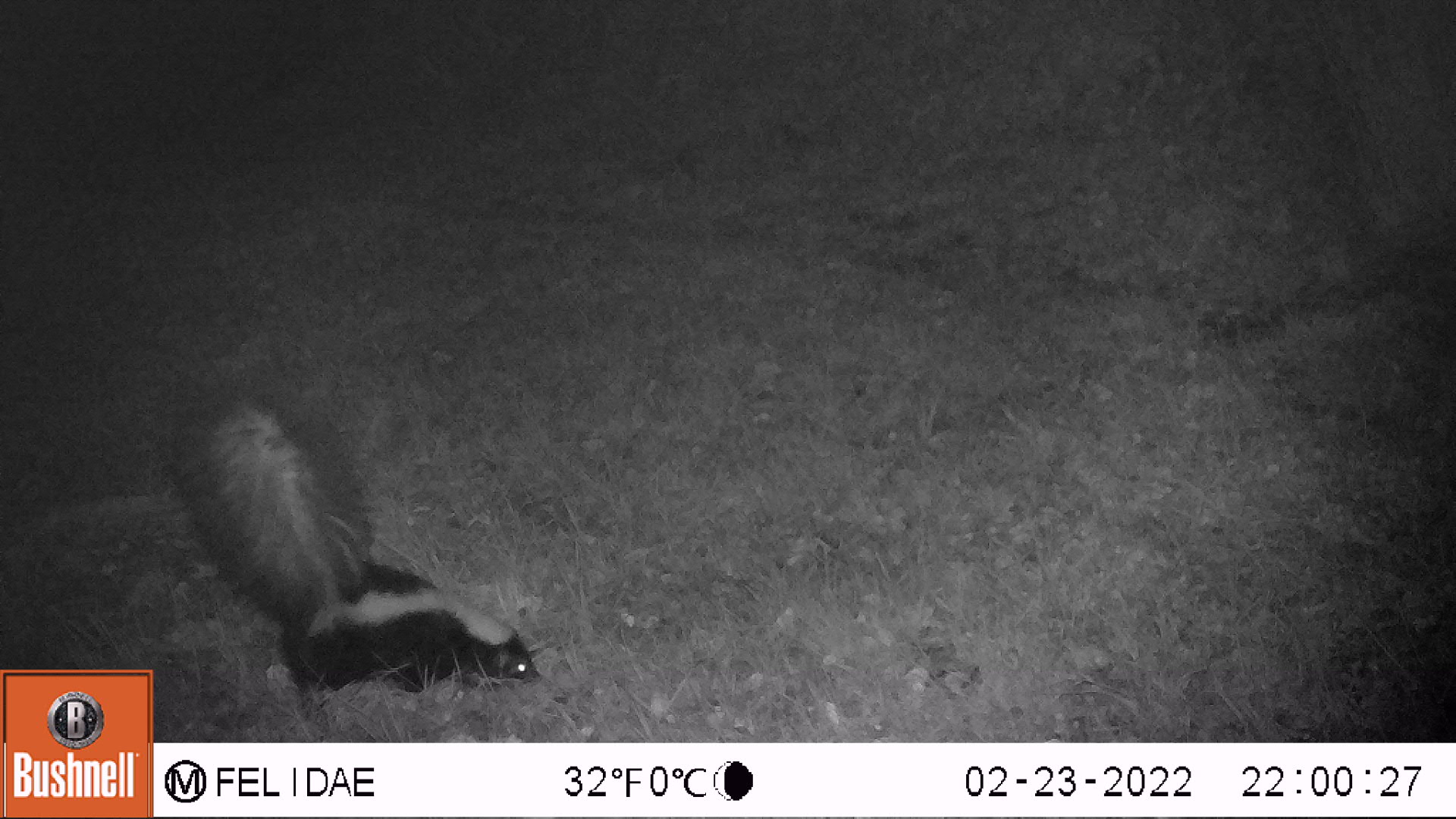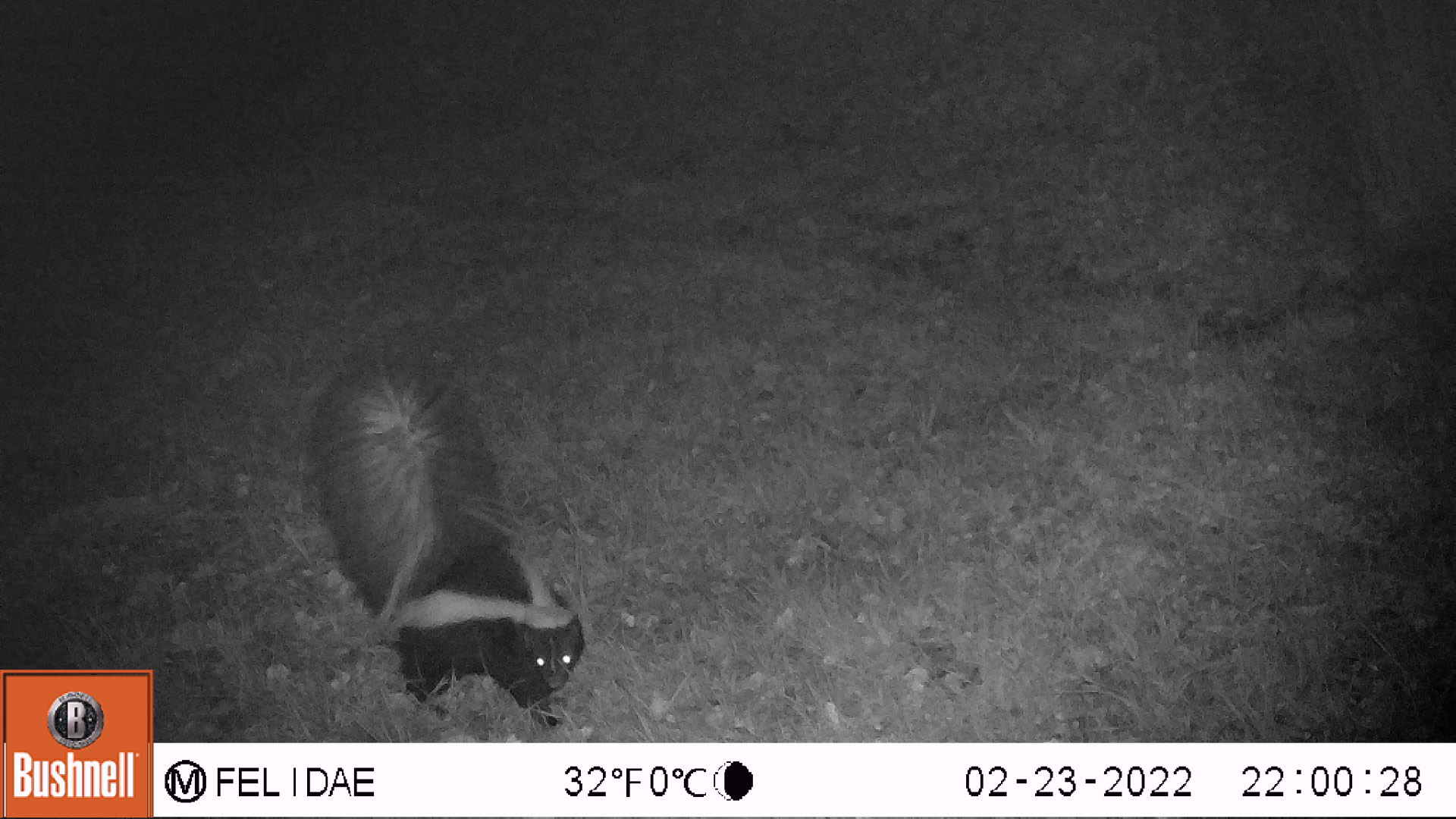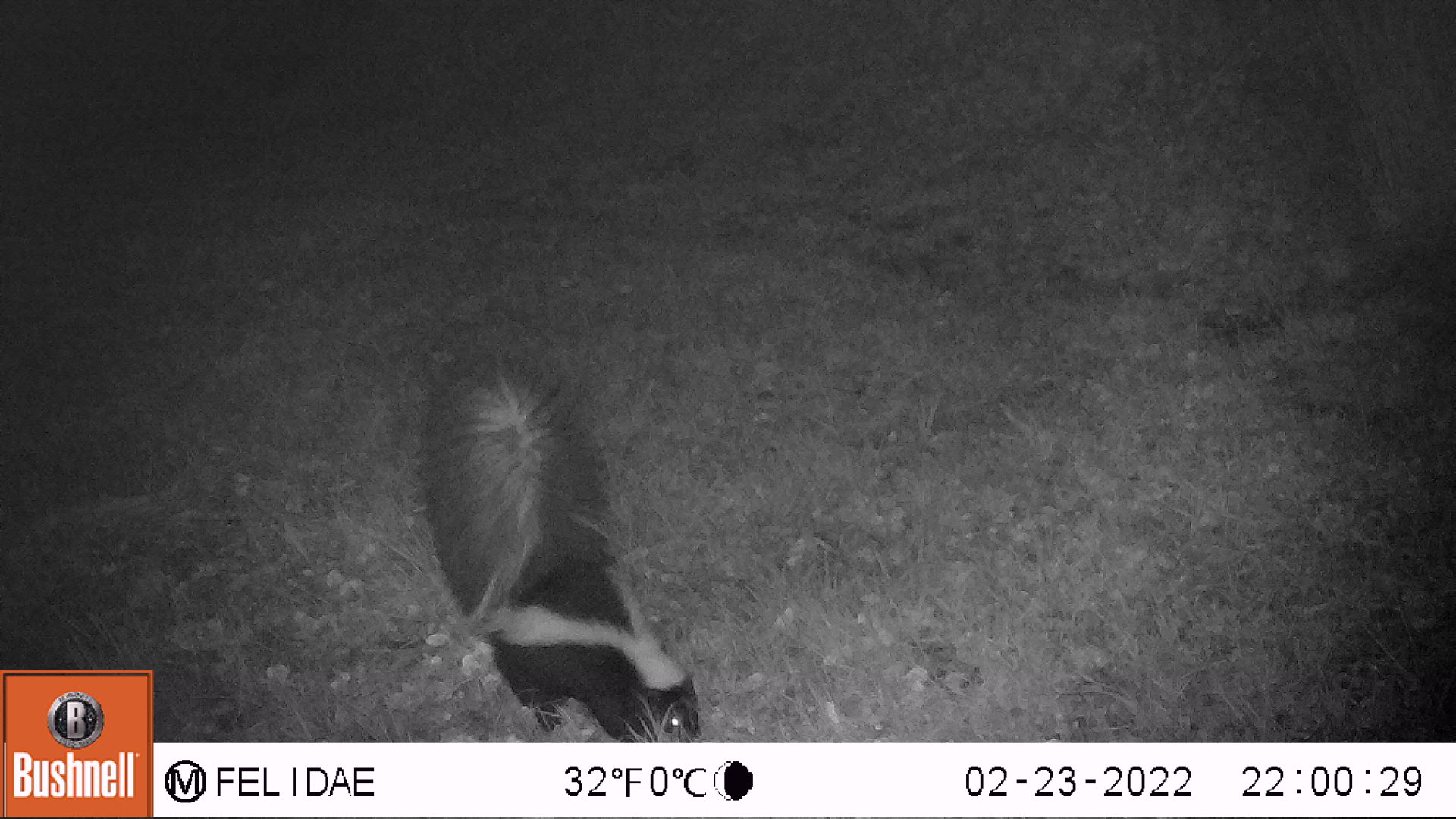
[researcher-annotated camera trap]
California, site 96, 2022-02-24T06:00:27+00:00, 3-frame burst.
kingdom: Animalia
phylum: Chordata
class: Mammalia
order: Carnivora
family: Mephitidae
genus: Mephitis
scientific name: Mephitis mephitis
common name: striped skunk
Striped skunk (Mephitis mephitis).